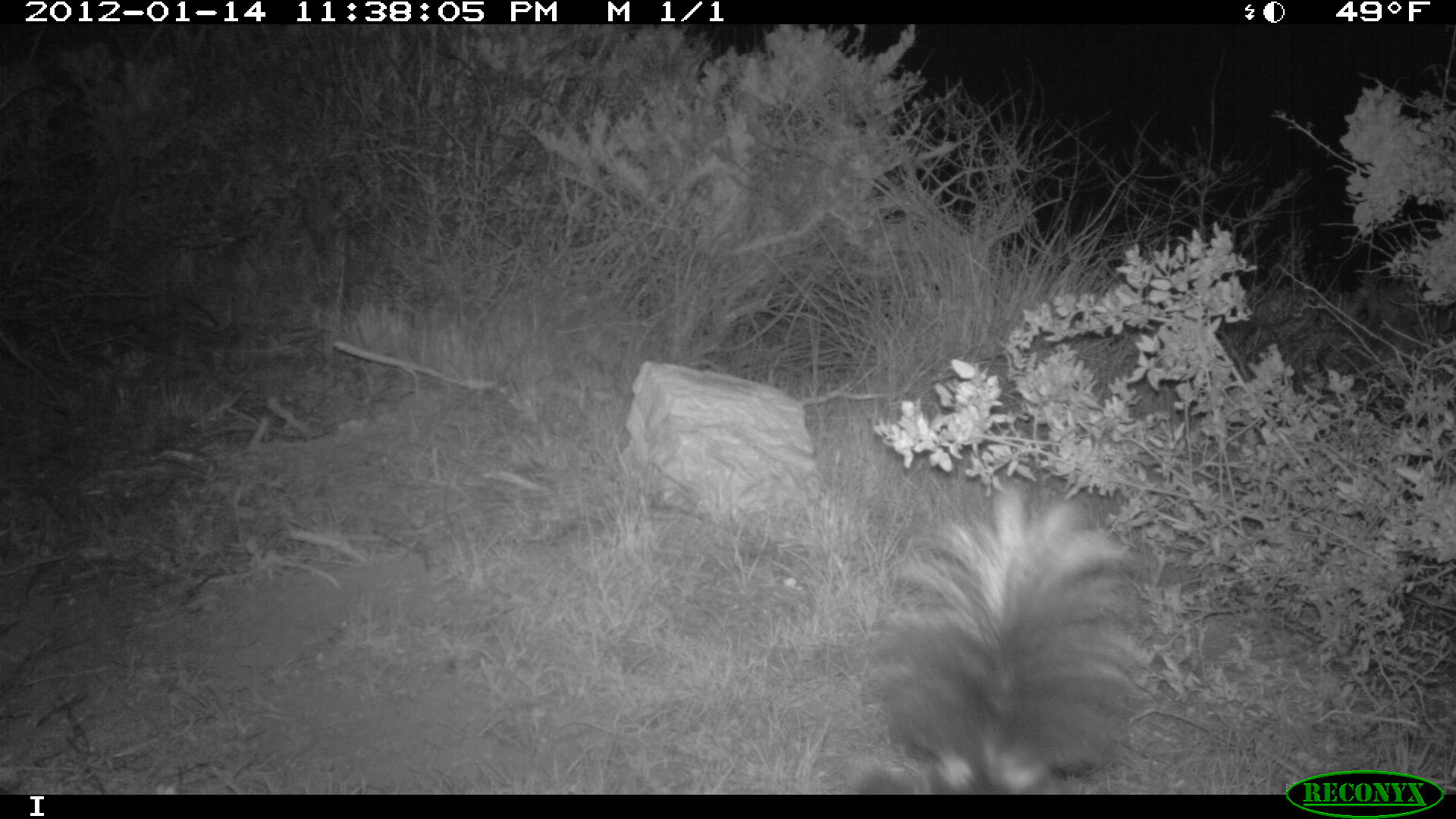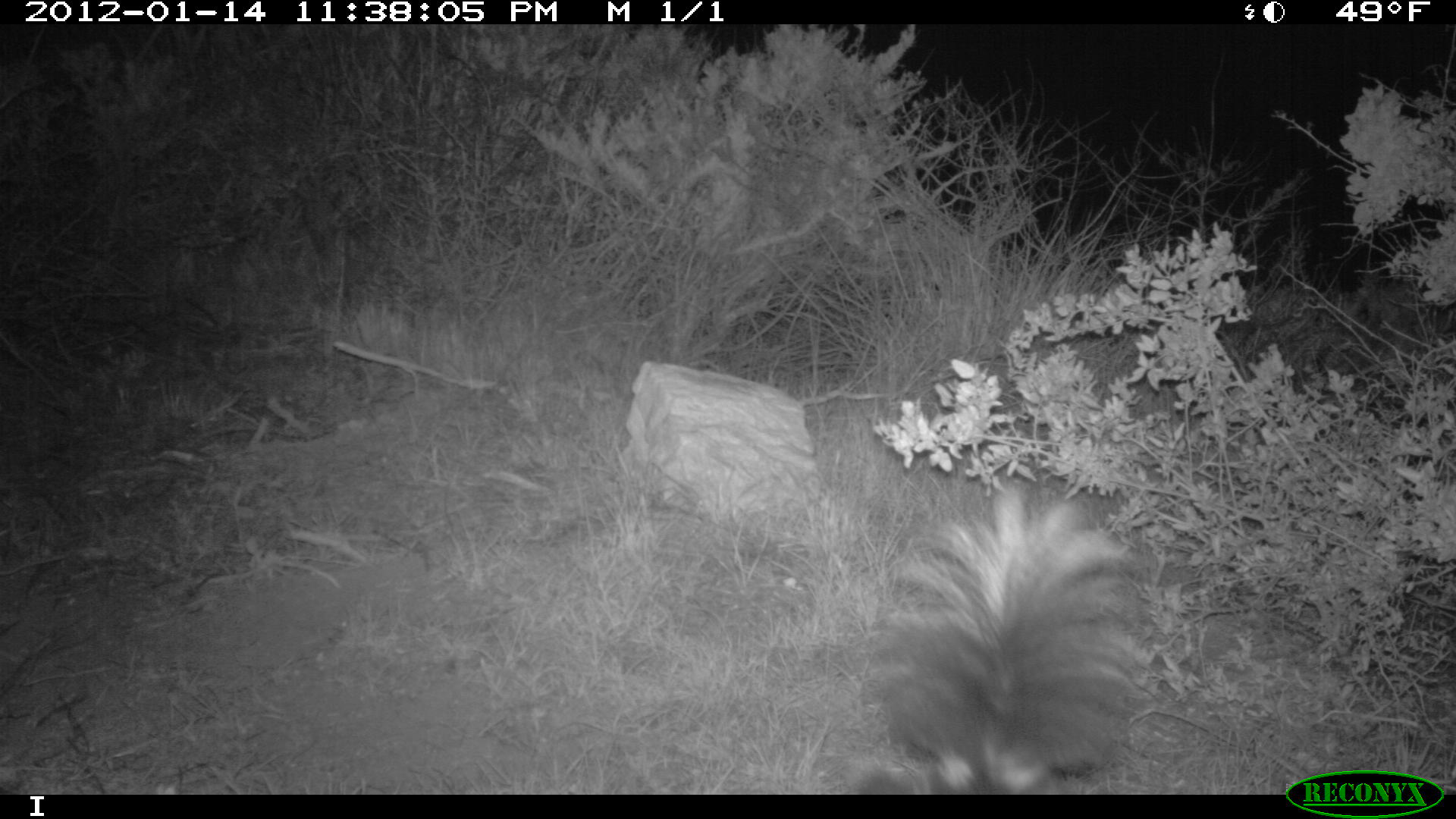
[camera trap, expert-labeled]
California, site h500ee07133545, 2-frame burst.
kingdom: Animalia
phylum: Chordata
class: Mammalia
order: Carnivora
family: Mephitidae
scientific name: Mephitidae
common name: skunk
Skunk (Mephitidae).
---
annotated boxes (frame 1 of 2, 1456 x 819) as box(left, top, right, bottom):
skunk: box(853, 485, 1140, 795)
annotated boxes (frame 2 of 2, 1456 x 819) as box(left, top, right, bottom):
skunk: box(846, 478, 1143, 796)